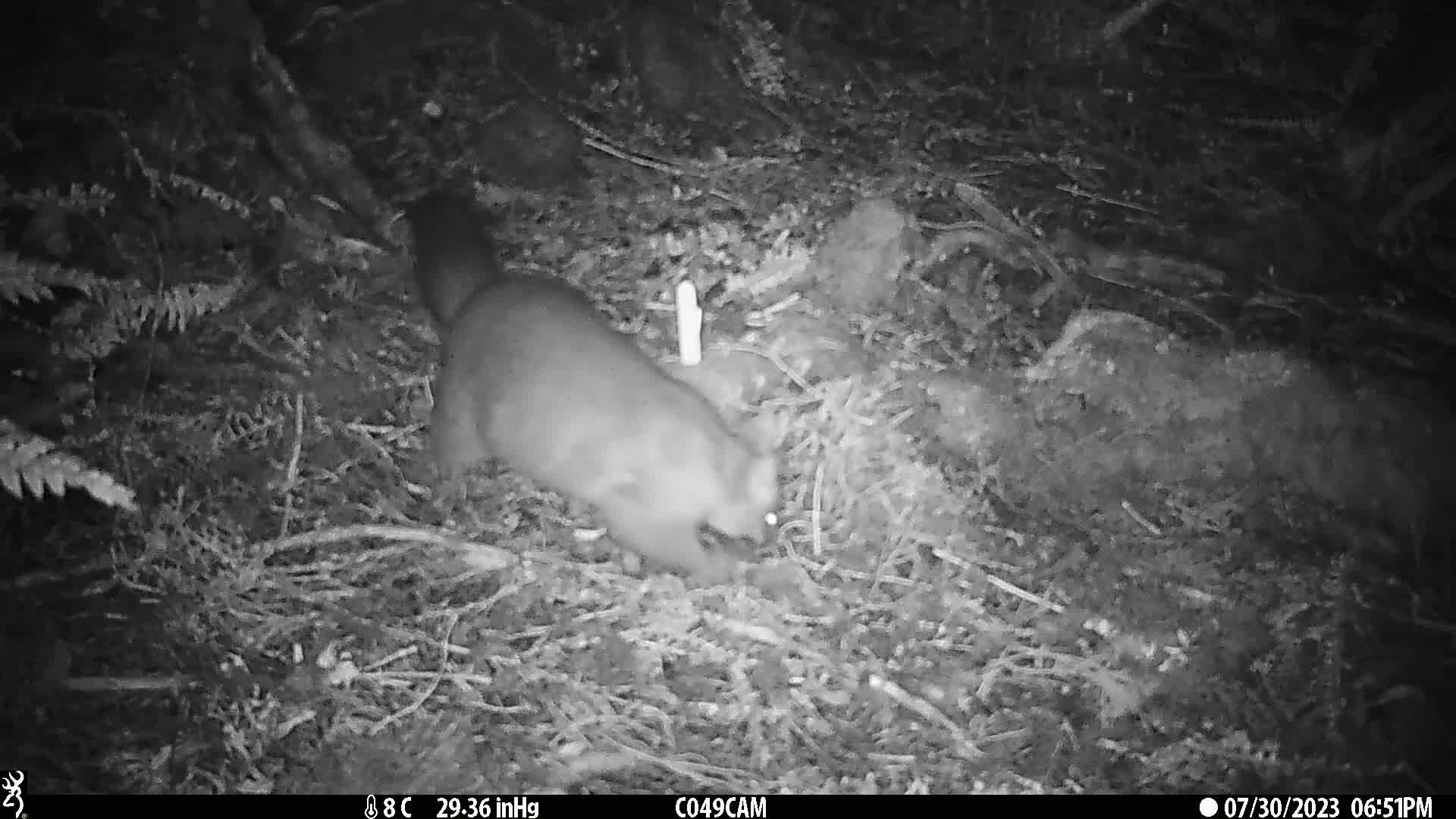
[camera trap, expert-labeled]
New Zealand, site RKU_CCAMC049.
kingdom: Animalia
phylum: Chordata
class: Mammalia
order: Diprotodontia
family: Phalangeridae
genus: Trichosurus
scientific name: Trichosurus vulpecula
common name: common brushtail possum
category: possum